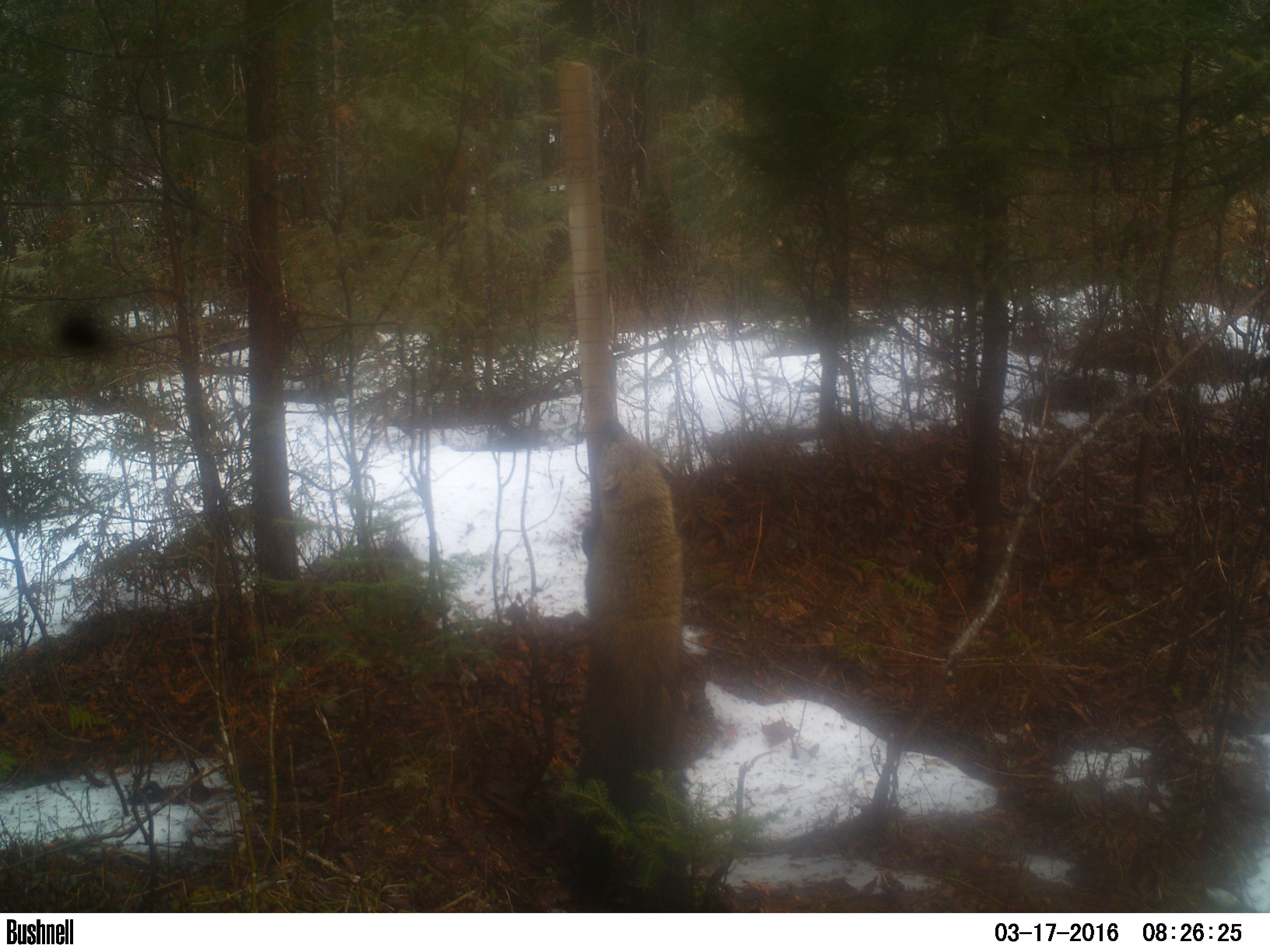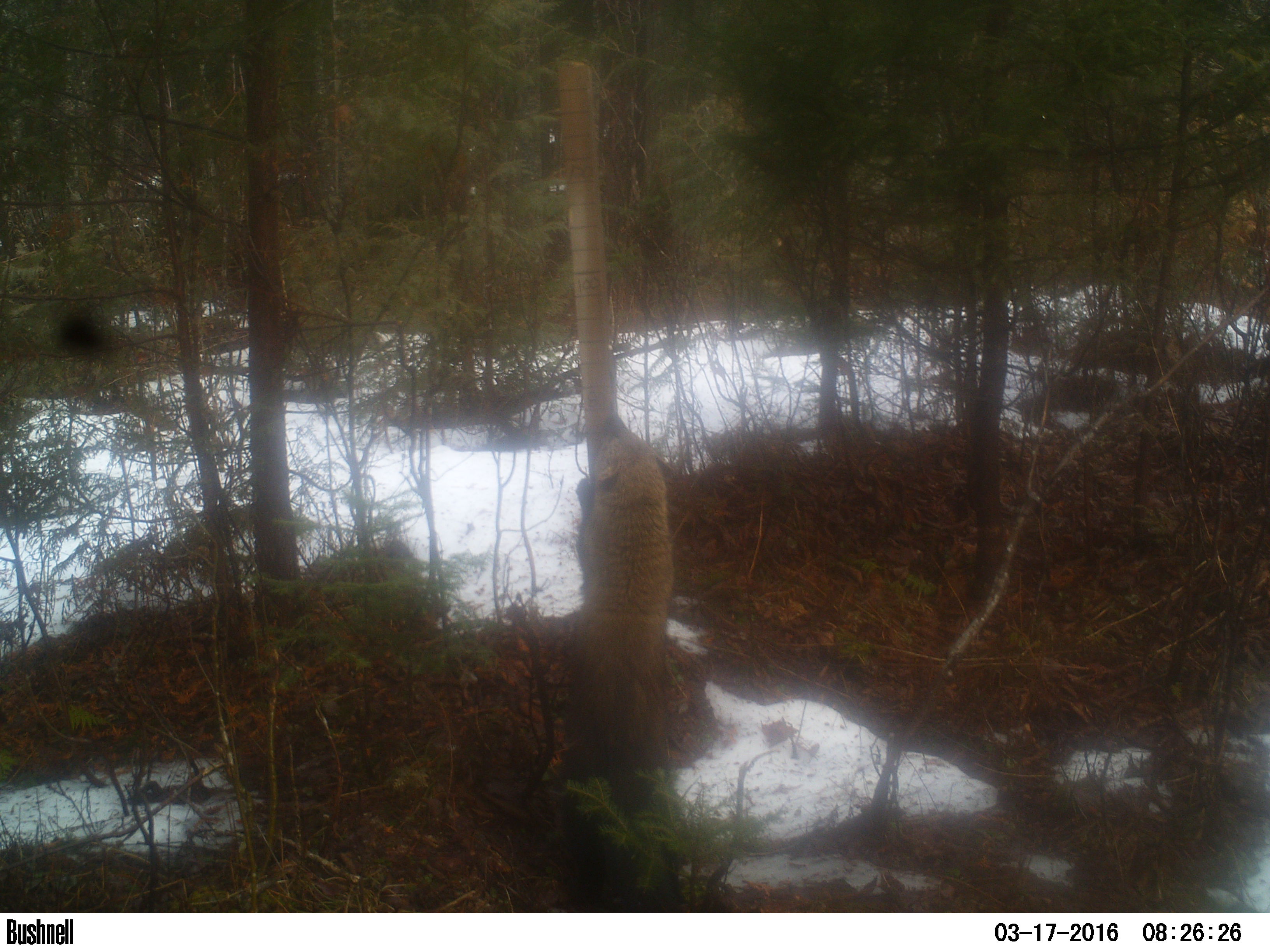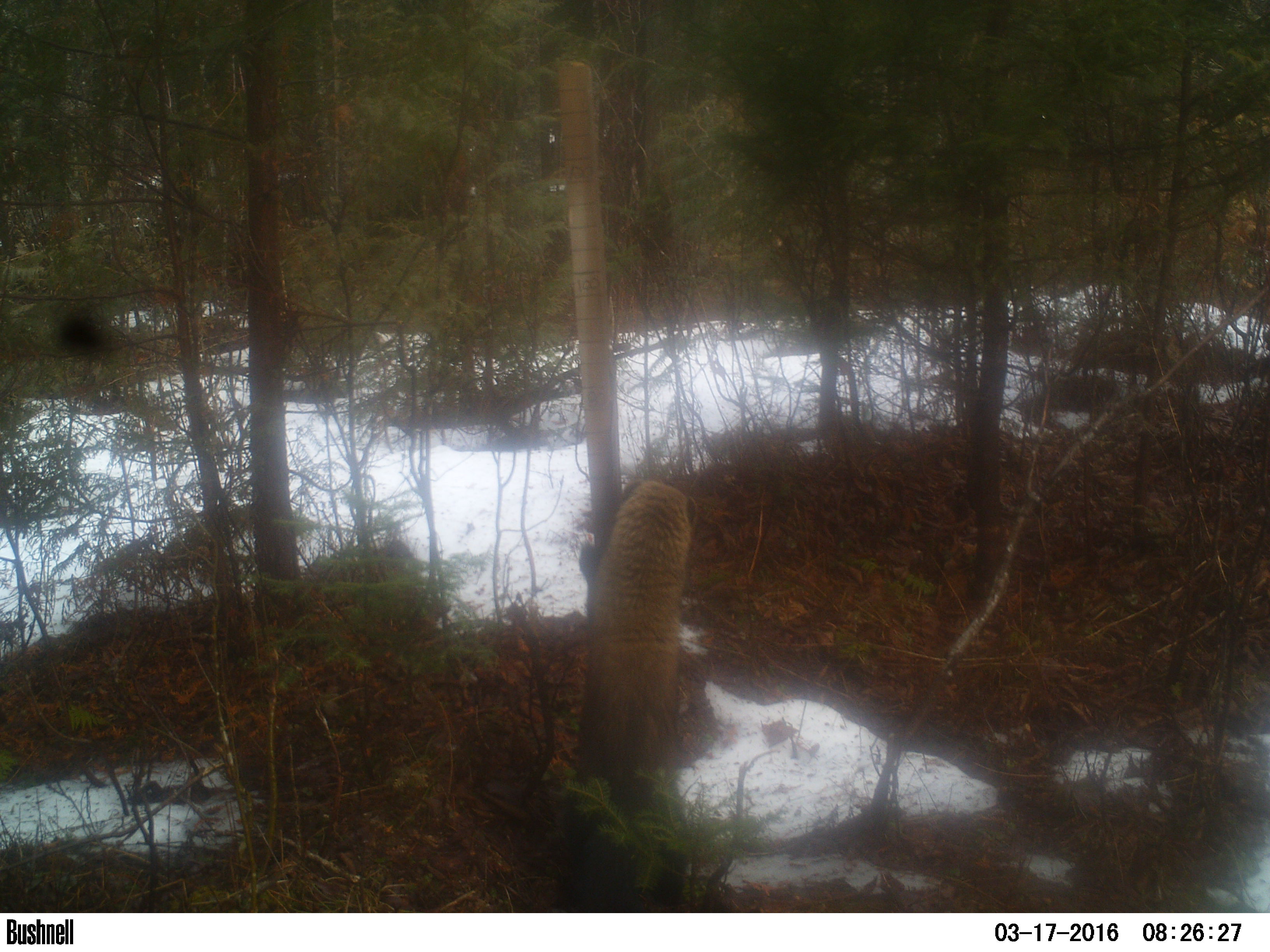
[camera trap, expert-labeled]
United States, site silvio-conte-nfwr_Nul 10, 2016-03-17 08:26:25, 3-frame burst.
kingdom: Animalia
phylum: Chordata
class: Mammalia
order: Carnivora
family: Mustelidae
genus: Pekania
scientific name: Pekania pennanti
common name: fisher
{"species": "fisher (Pekania pennanti)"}